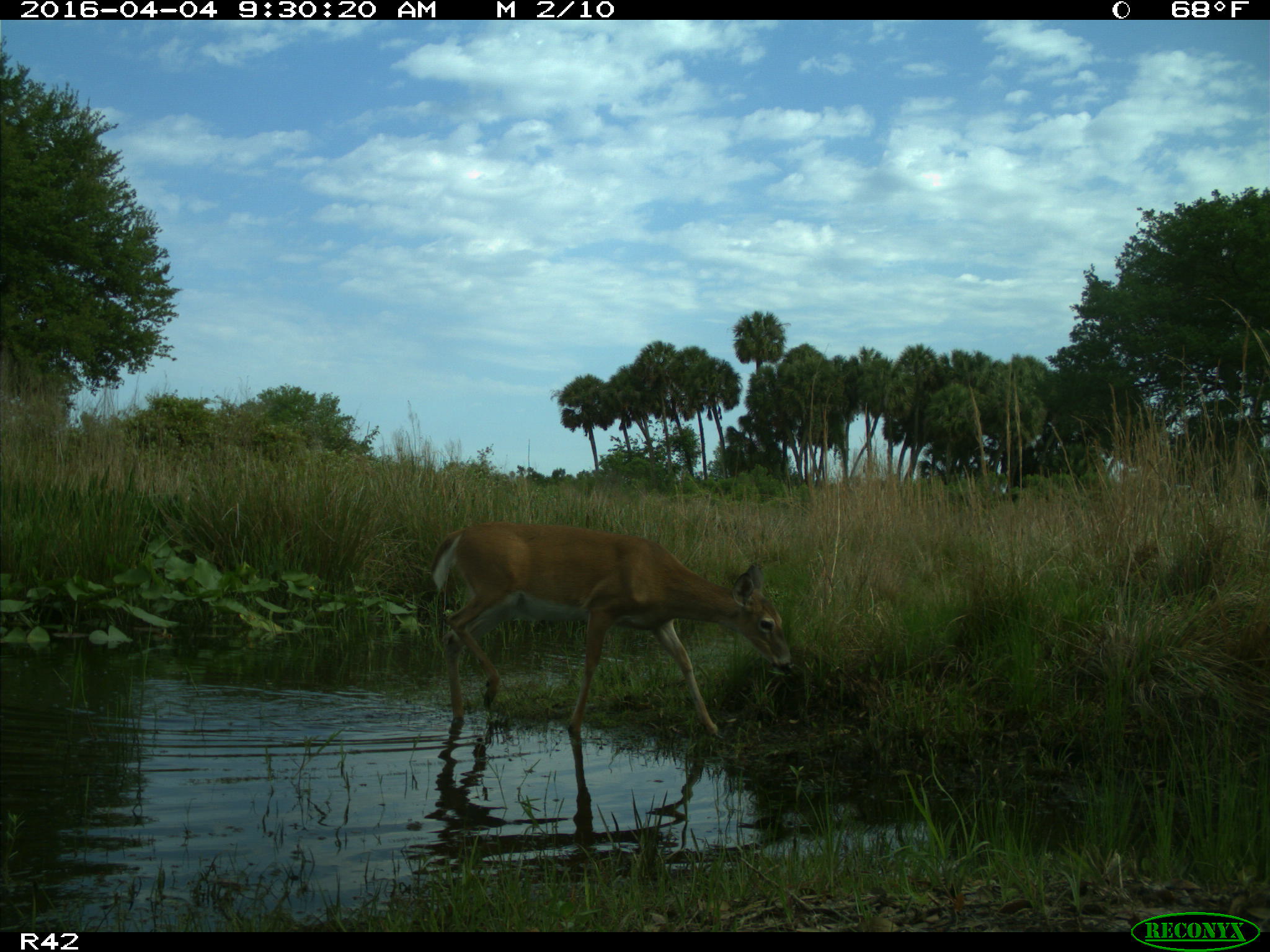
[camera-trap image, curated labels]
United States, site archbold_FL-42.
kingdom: Animalia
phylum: Chordata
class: Mammalia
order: Artiodactyla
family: Cervidae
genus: Odocoileus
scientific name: Odocoileus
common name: deer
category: unidentified deer